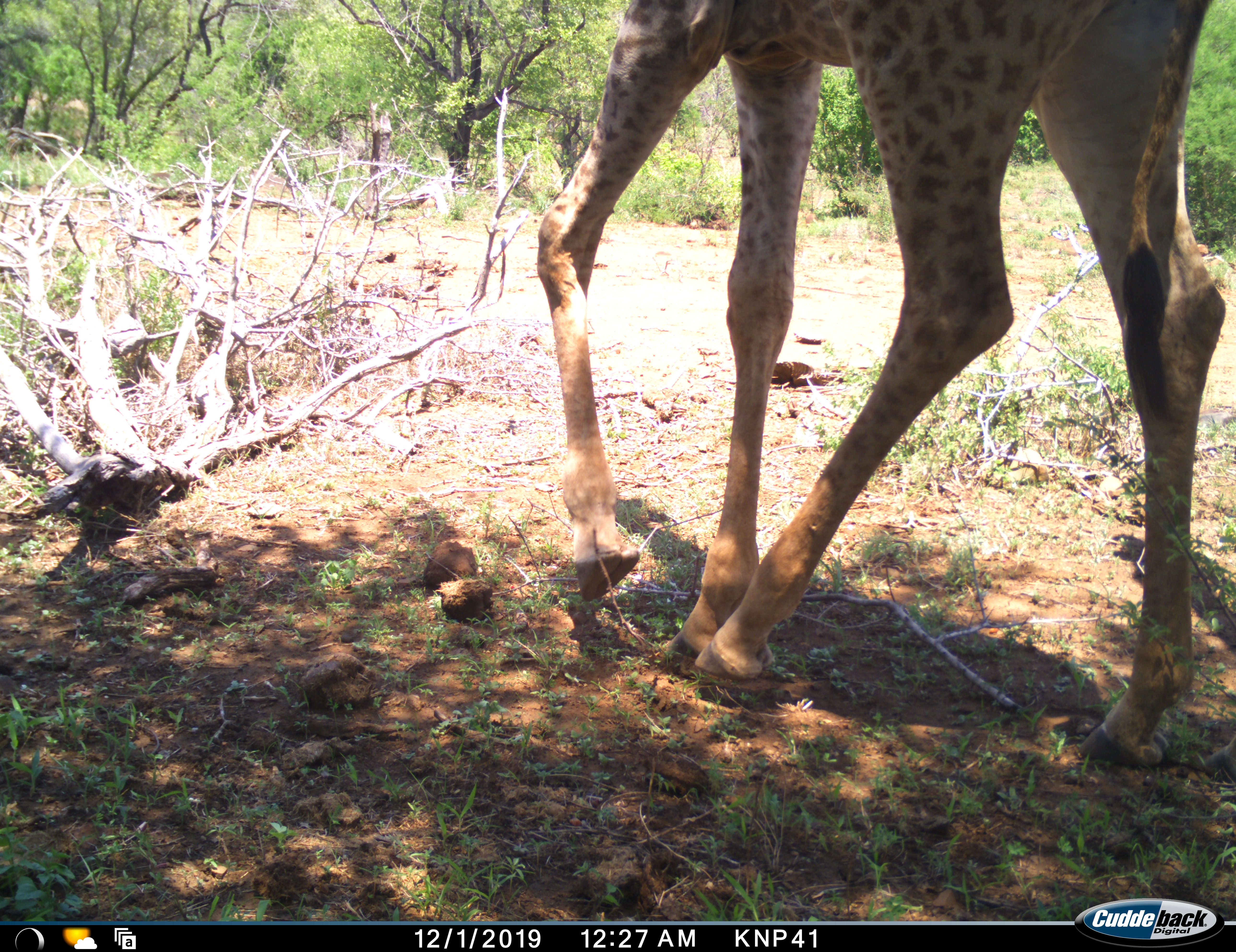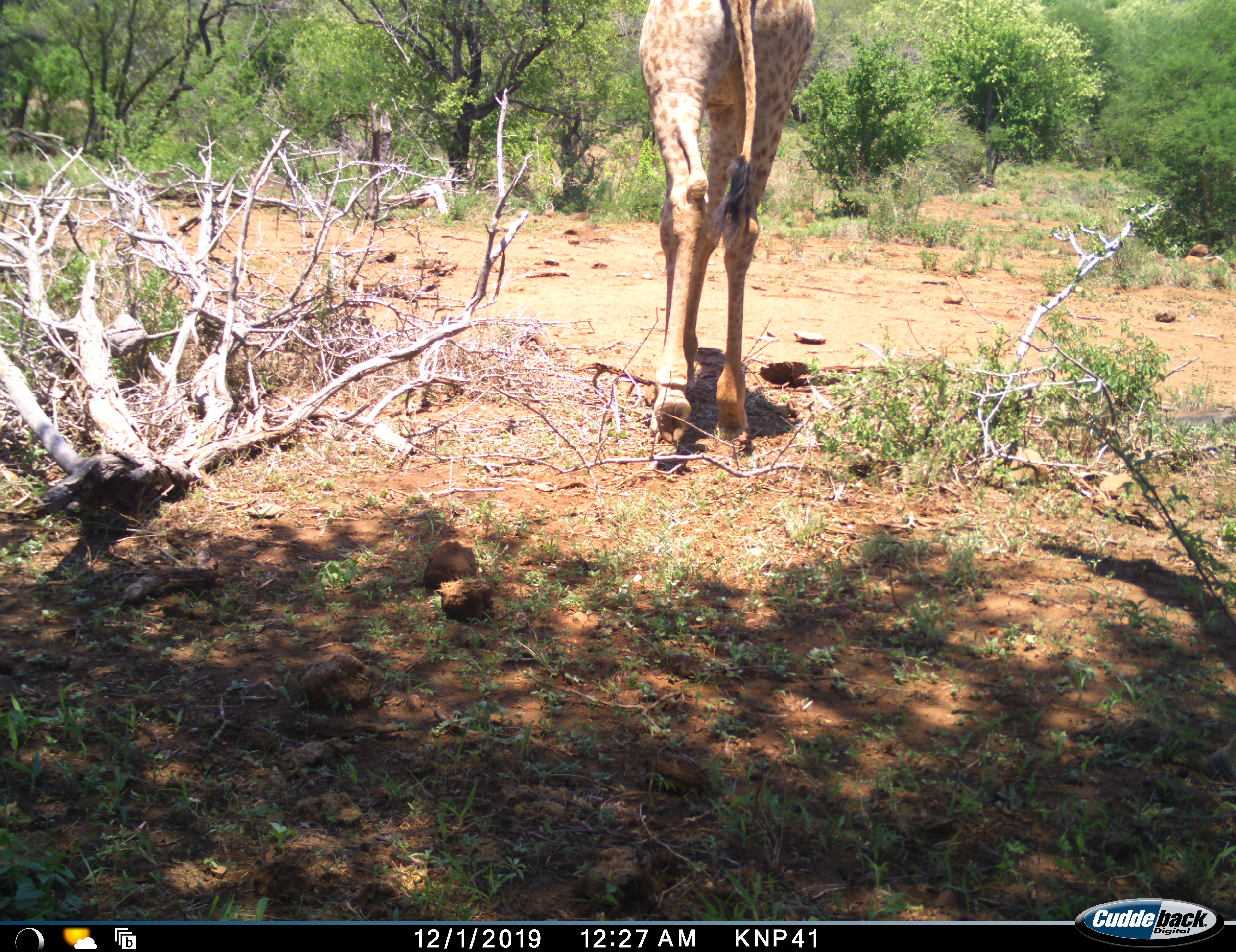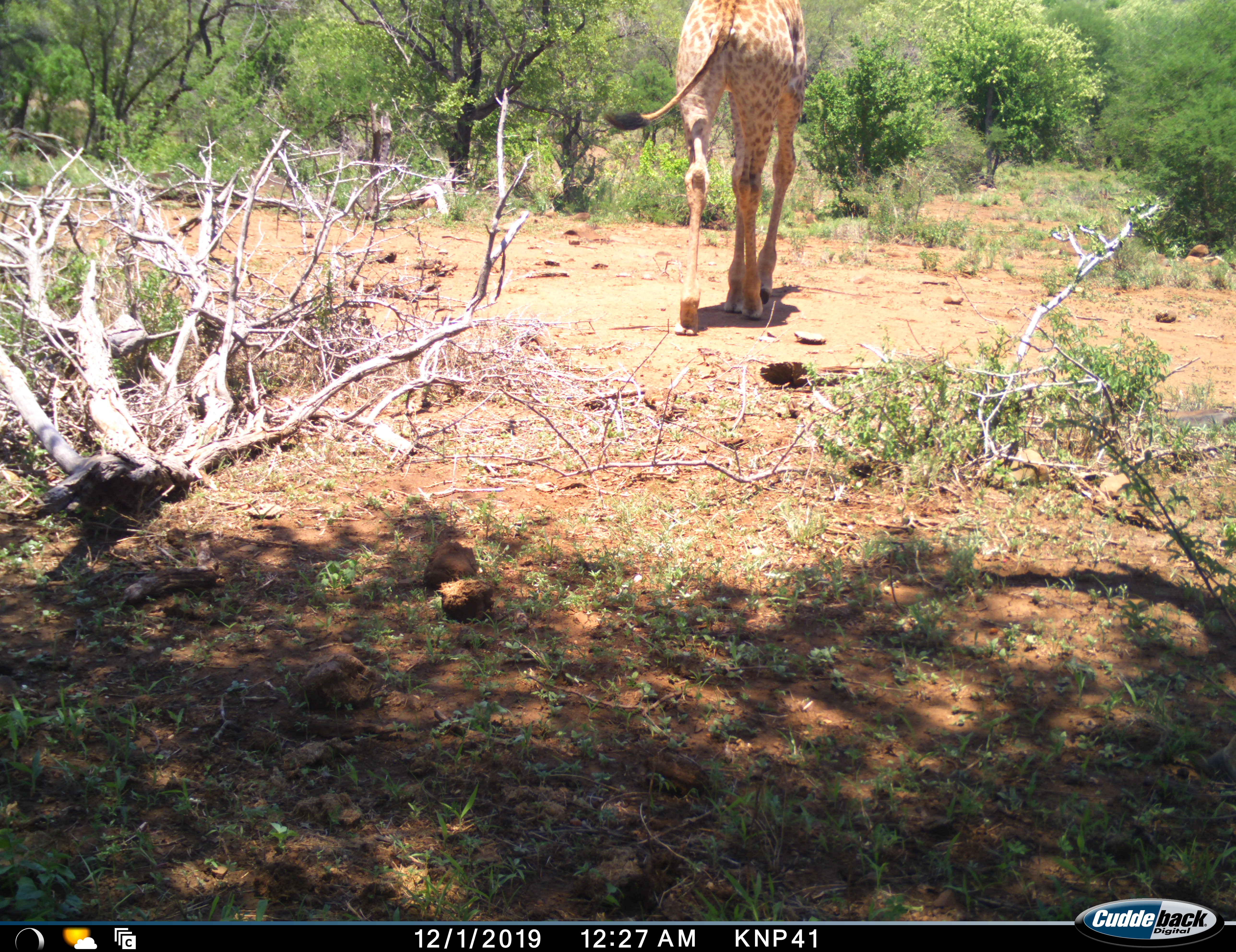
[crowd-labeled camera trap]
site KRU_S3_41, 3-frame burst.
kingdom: Animalia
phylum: Chordata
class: Mammalia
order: Artiodactyla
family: Giraffidae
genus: Giraffa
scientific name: Giraffa camelopardalis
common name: giraffe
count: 1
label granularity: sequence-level